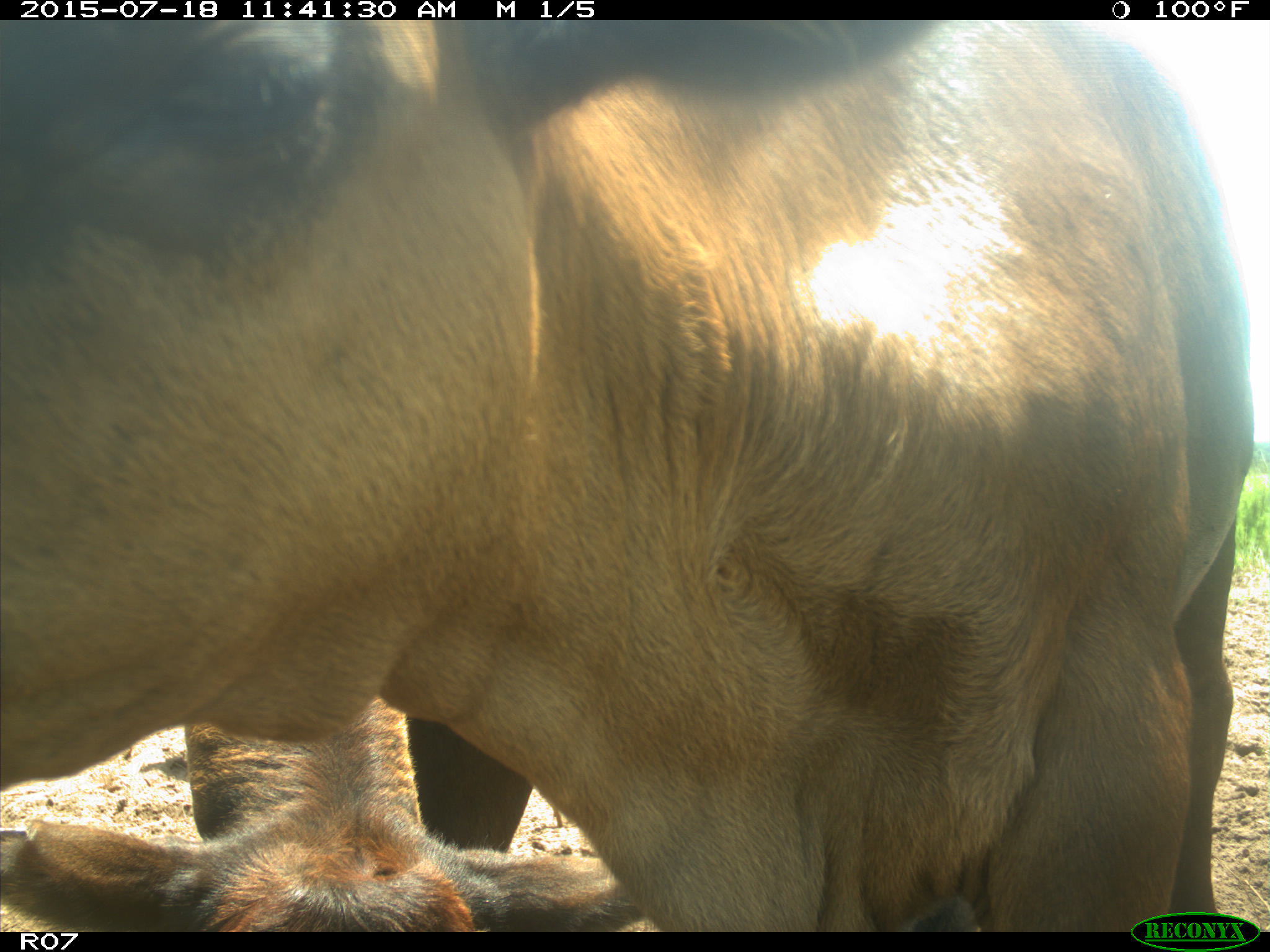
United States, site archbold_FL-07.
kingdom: Animalia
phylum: Chordata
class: Mammalia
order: Artiodactyla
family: Bovidae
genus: Bos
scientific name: Bos taurus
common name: domestic cow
Bos taurus (domestic cow).